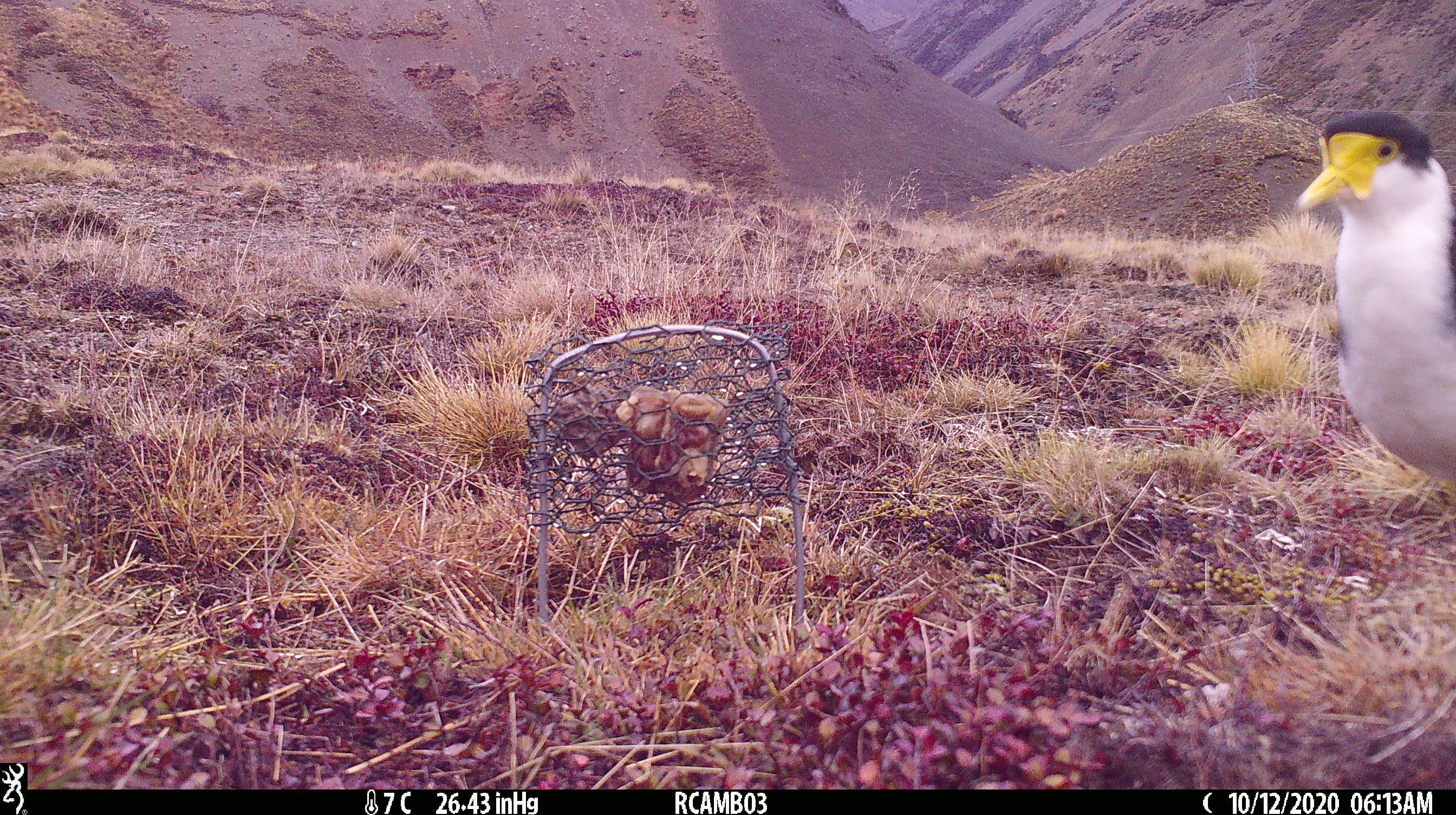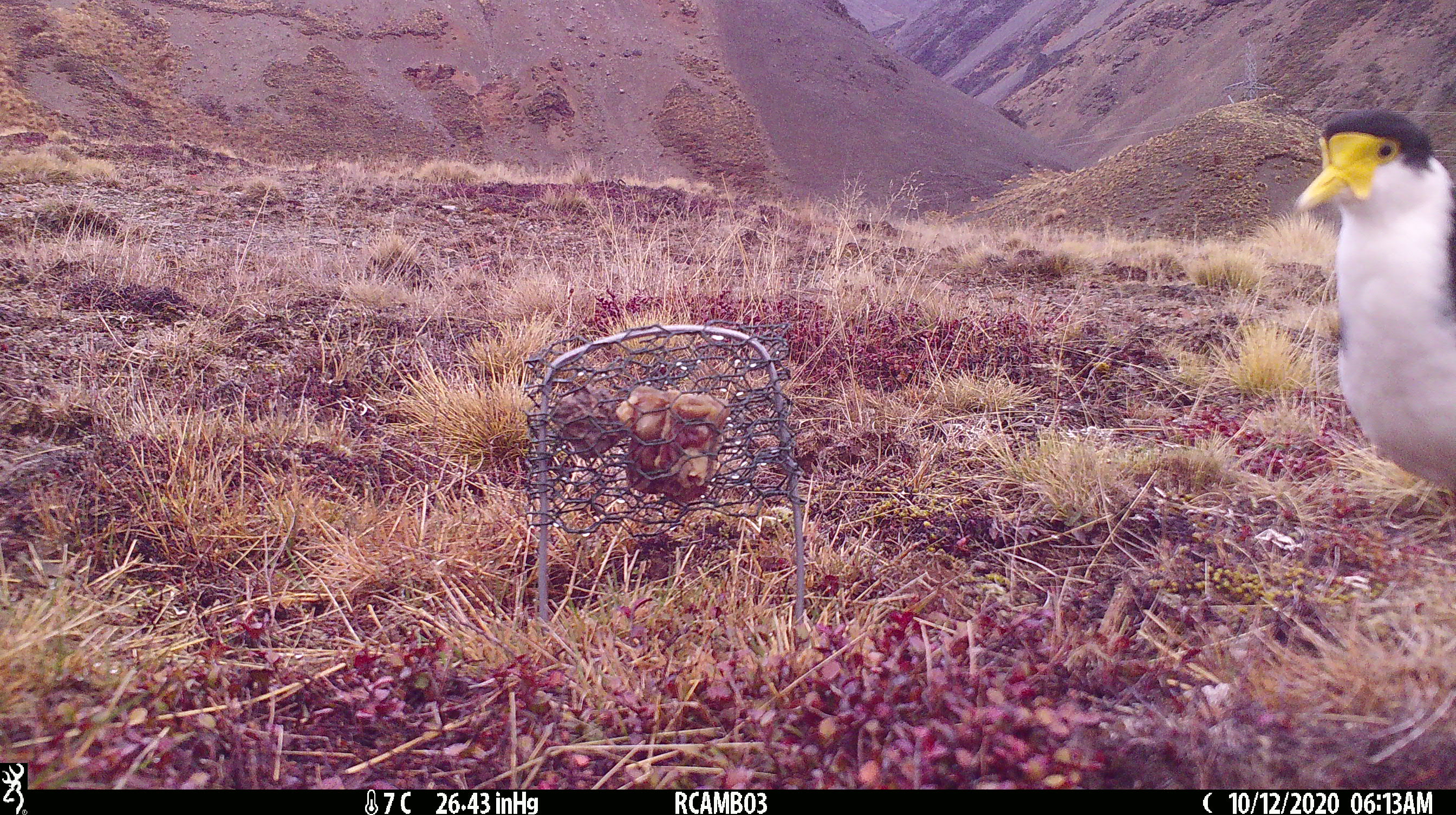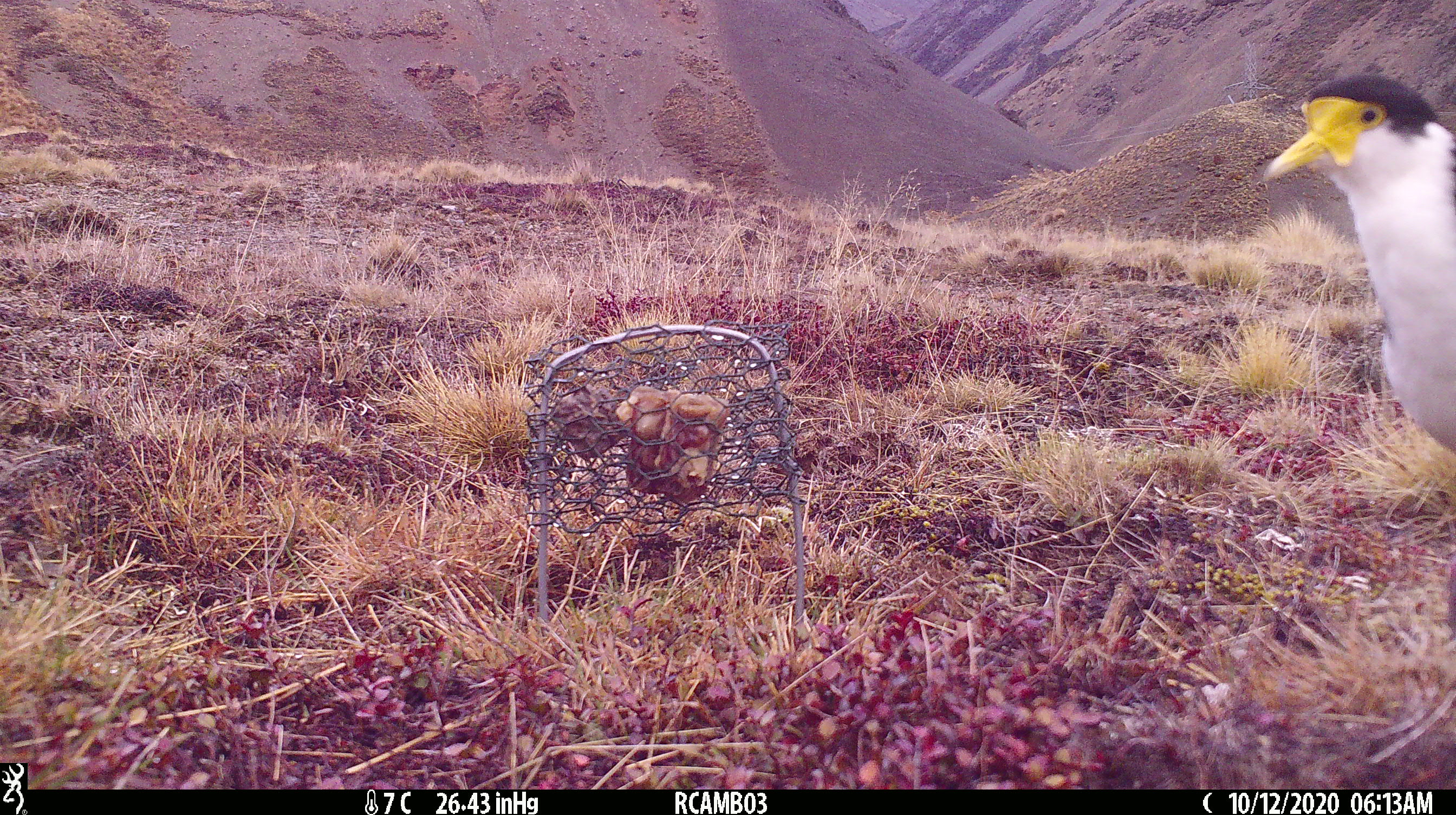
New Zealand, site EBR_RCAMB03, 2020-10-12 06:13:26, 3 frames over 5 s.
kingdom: Animalia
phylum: Chordata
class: Aves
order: Charadriiformes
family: Charadriidae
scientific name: Charadriidae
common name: plover